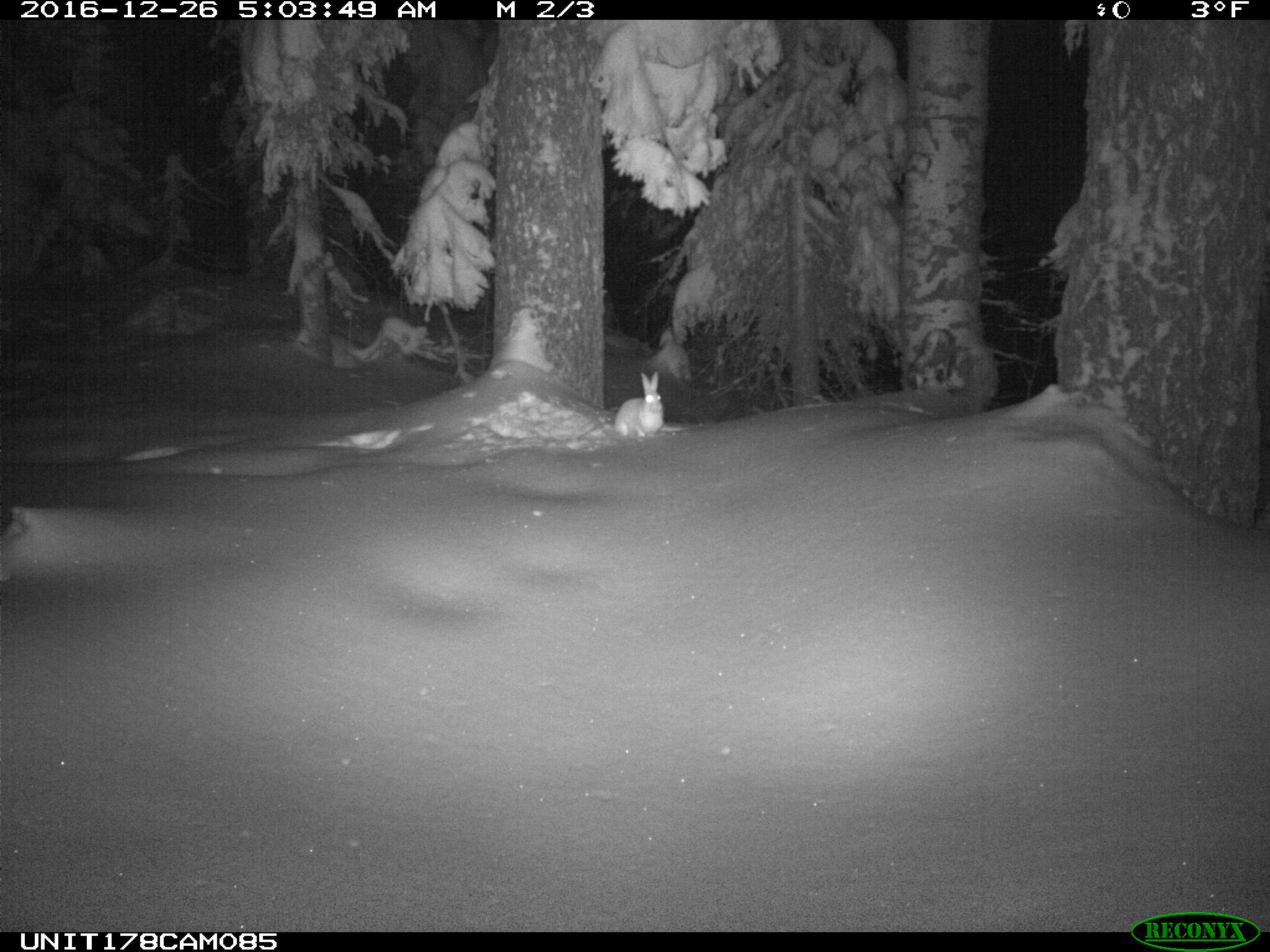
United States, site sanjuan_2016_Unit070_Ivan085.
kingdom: Animalia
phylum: Chordata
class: Mammalia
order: Lagomorpha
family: Leporidae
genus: Lepus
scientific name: Lepus americanus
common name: snowshoe hare